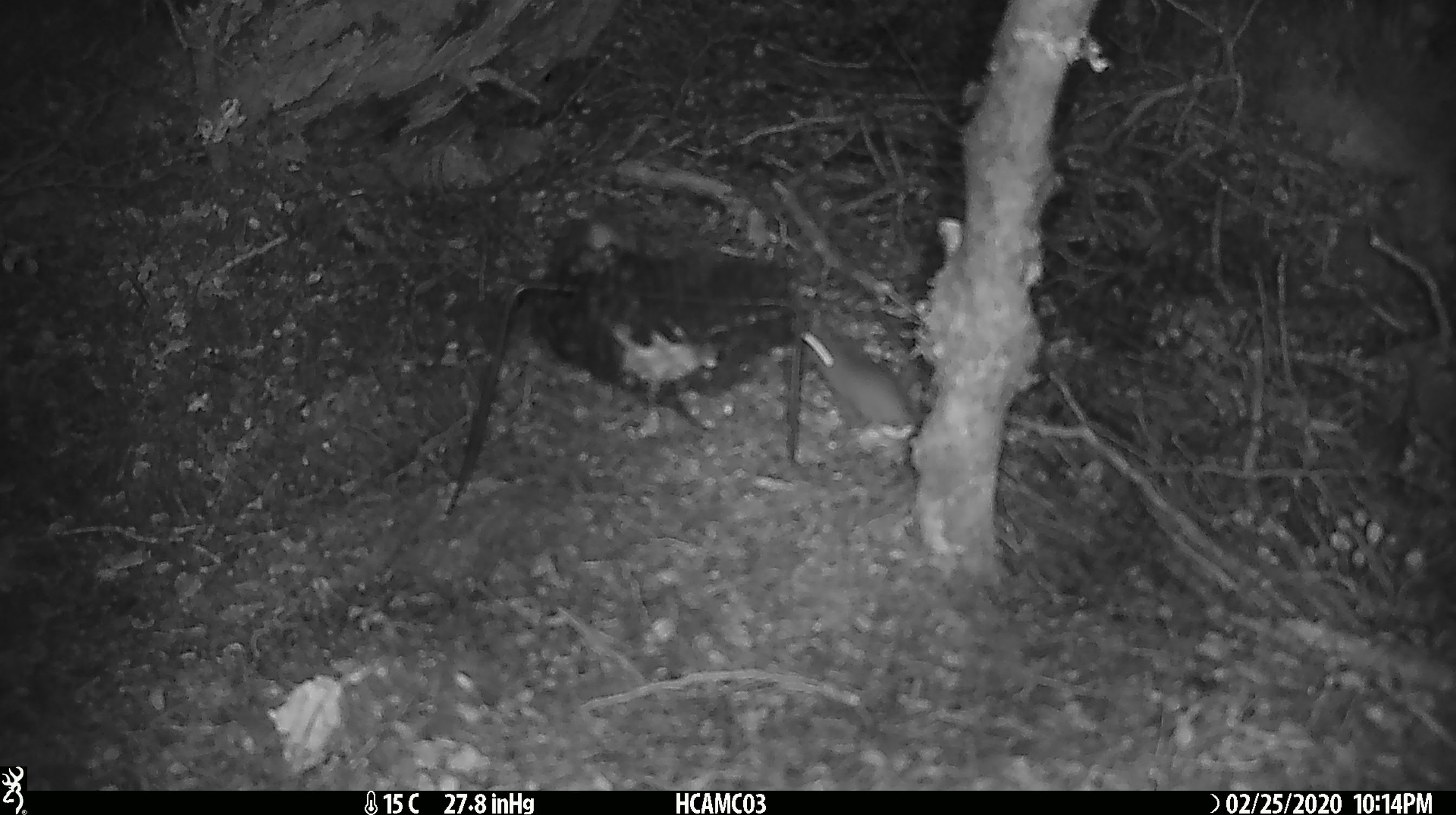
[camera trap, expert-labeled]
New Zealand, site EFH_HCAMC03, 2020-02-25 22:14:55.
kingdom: Animalia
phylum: Chordata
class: Mammalia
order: Rodentia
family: Muridae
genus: Mus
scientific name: Mus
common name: mouse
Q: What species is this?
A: Mouse (Mus).